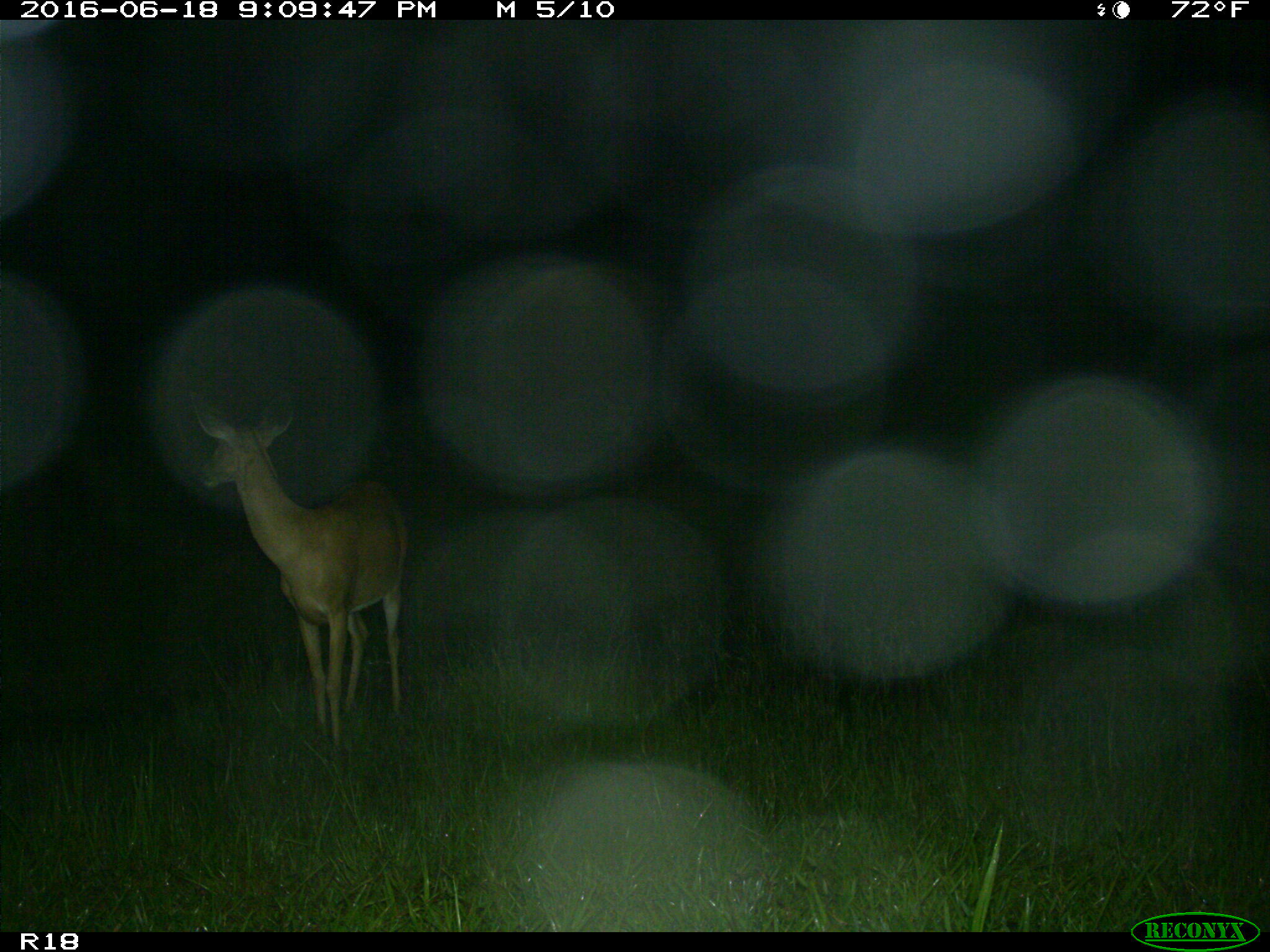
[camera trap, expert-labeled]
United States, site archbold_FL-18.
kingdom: Animalia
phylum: Chordata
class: Mammalia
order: Artiodactyla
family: Cervidae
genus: Odocoileus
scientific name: Odocoileus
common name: deer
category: unidentified deer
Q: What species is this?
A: Unidentified deer (deer) (Odocoileus).